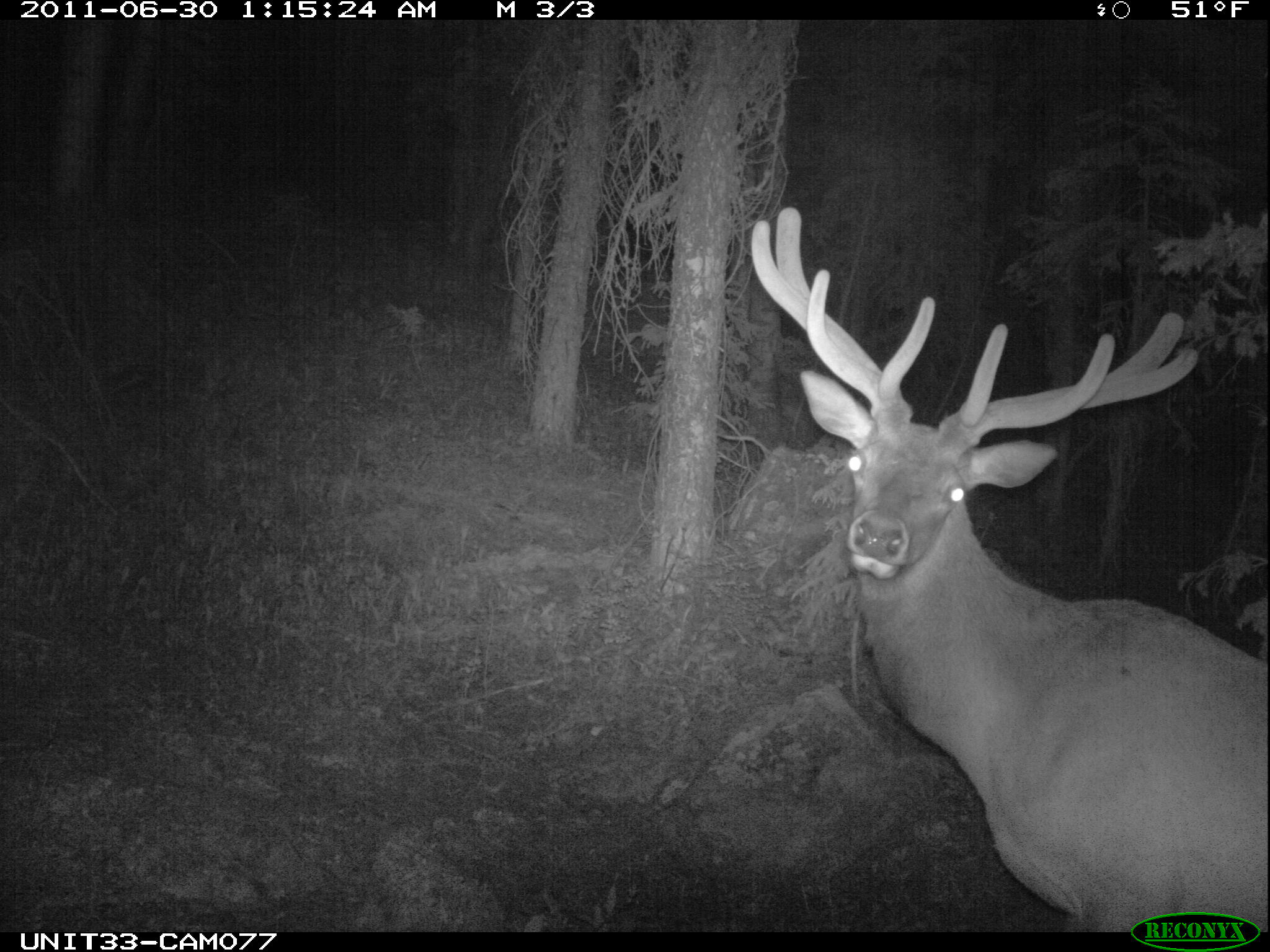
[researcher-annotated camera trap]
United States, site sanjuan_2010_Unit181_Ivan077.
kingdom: Animalia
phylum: Chordata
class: Mammalia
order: Artiodactyla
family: Cervidae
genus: Cervus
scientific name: Cervus elaphus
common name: red deer